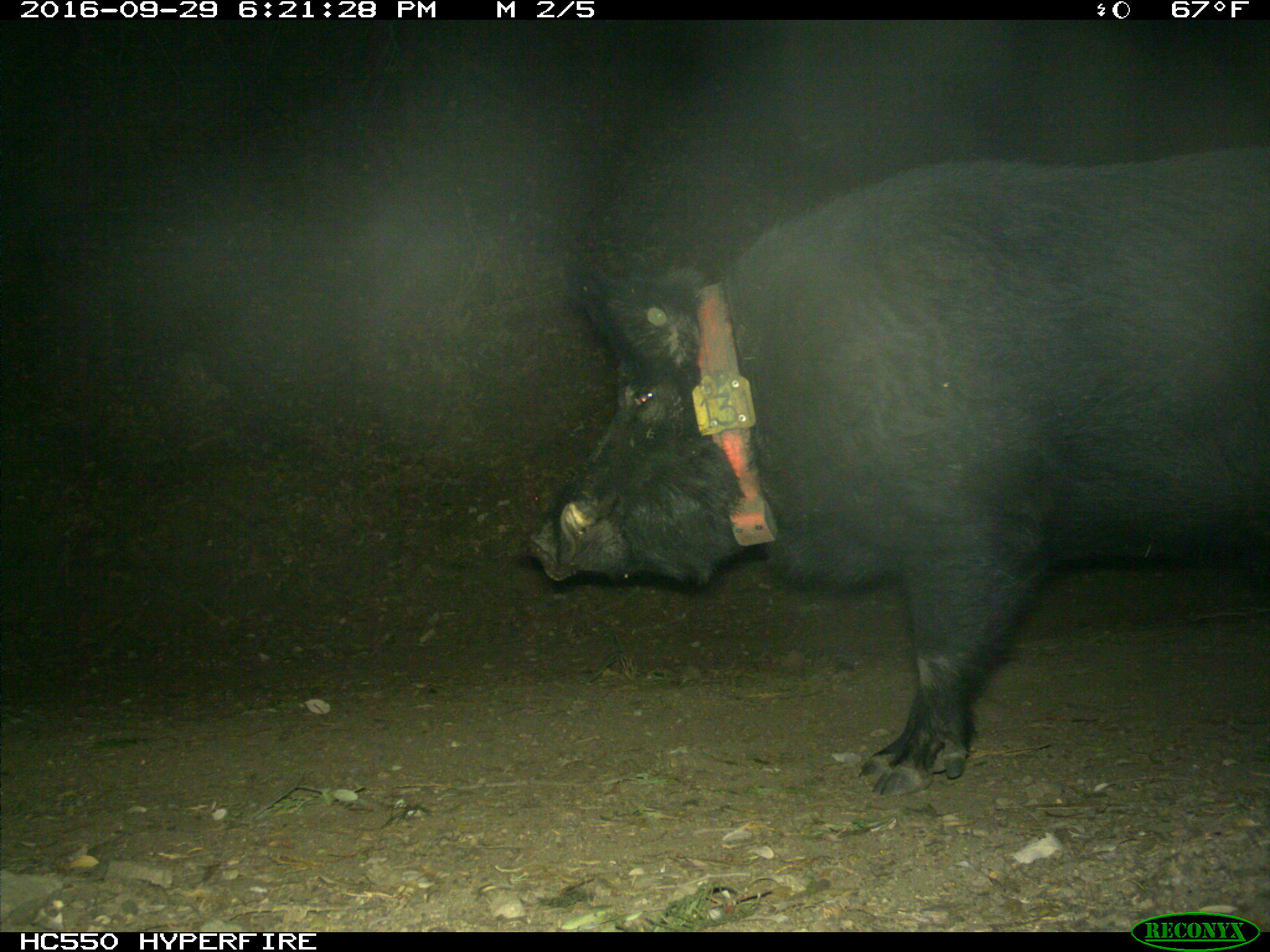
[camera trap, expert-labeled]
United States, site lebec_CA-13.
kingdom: Animalia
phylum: Chordata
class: Mammalia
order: Artiodactyla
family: Suidae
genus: Sus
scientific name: Sus scrofa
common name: wild boar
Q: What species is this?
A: Sus scrofa (wild boar).